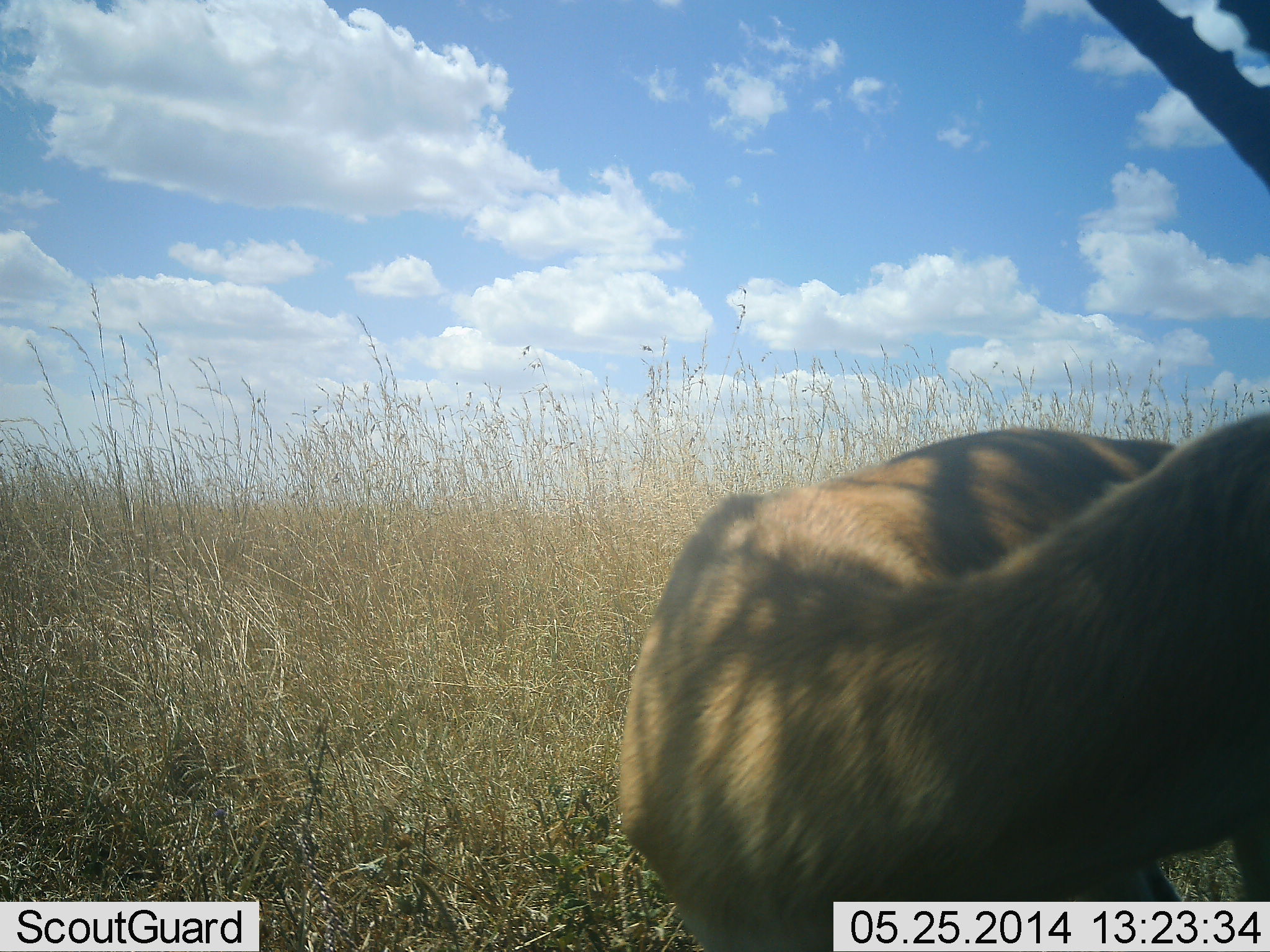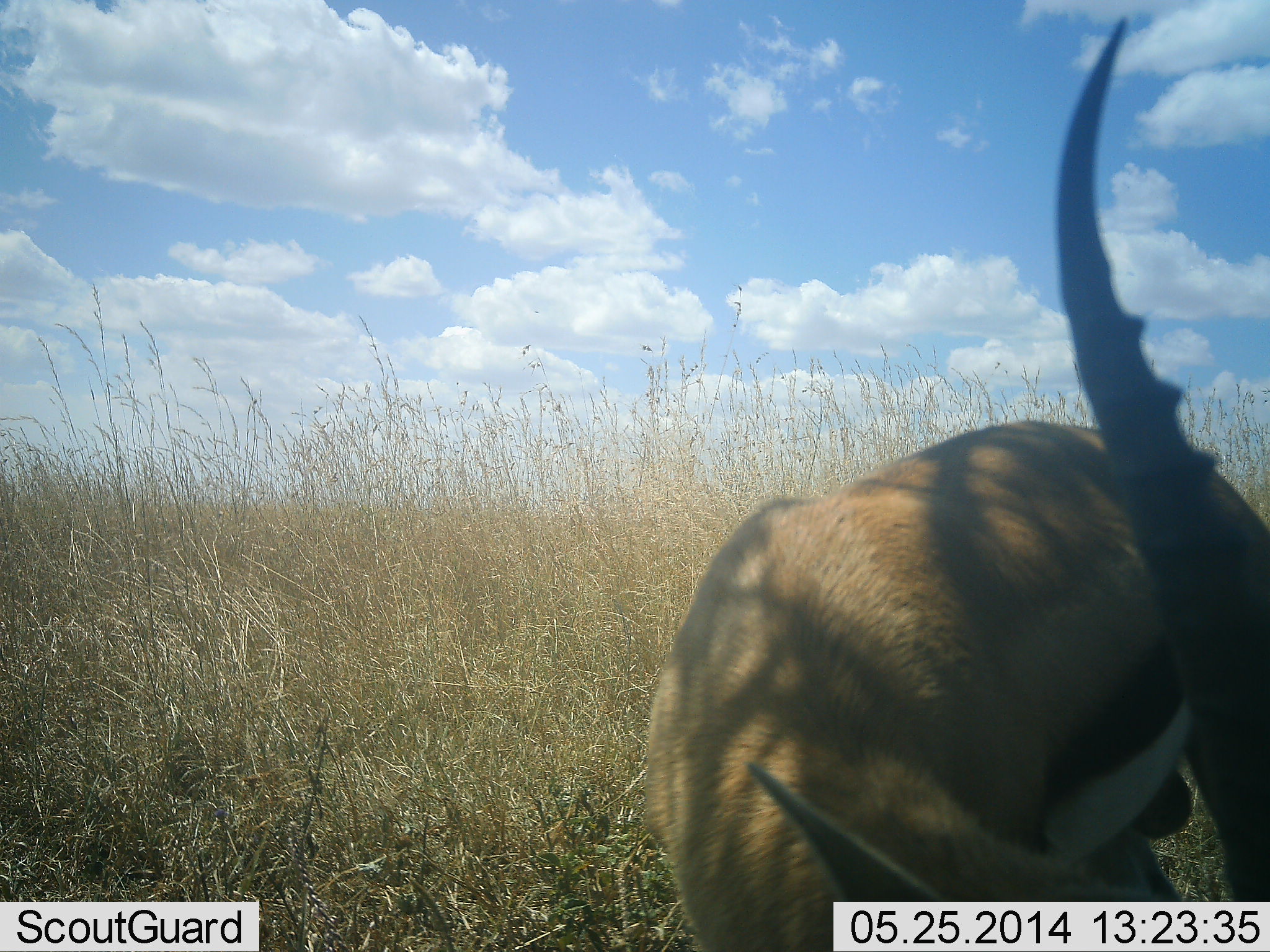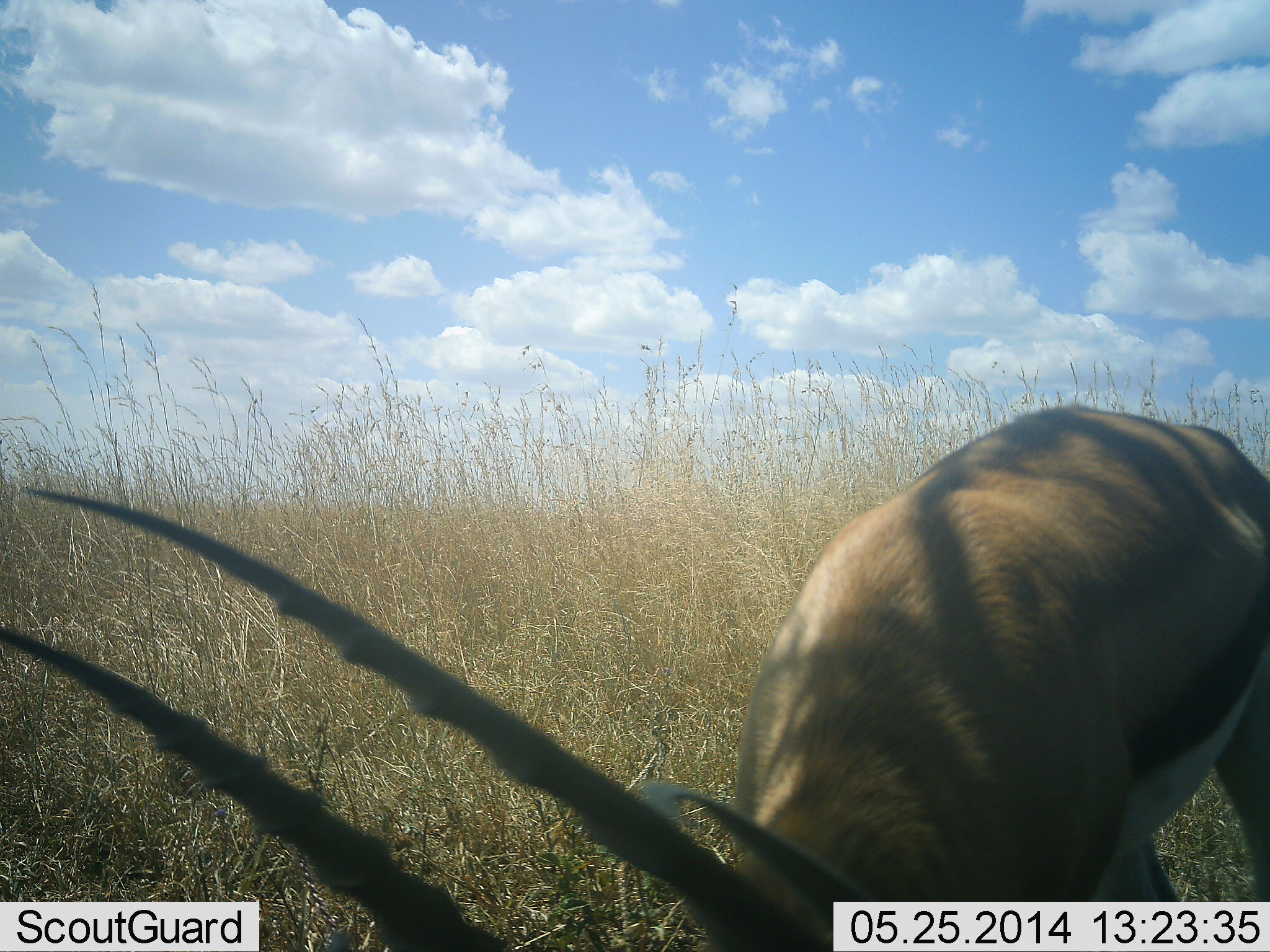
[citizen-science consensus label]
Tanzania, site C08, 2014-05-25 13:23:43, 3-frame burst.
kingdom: Animalia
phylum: Chordata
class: Mammalia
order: Artiodactyla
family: Bovidae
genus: Eudorcas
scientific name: Eudorcas thomsonii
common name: thomson's gazelle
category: gazellethomsons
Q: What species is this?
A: Gazellethomsons (thomson's gazelle) (Eudorcas thomsonii).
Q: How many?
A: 1.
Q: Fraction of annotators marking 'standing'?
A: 70%.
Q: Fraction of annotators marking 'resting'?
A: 0%.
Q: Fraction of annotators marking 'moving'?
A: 10%.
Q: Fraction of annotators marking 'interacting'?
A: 0%.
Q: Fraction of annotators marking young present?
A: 0%.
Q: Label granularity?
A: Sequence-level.